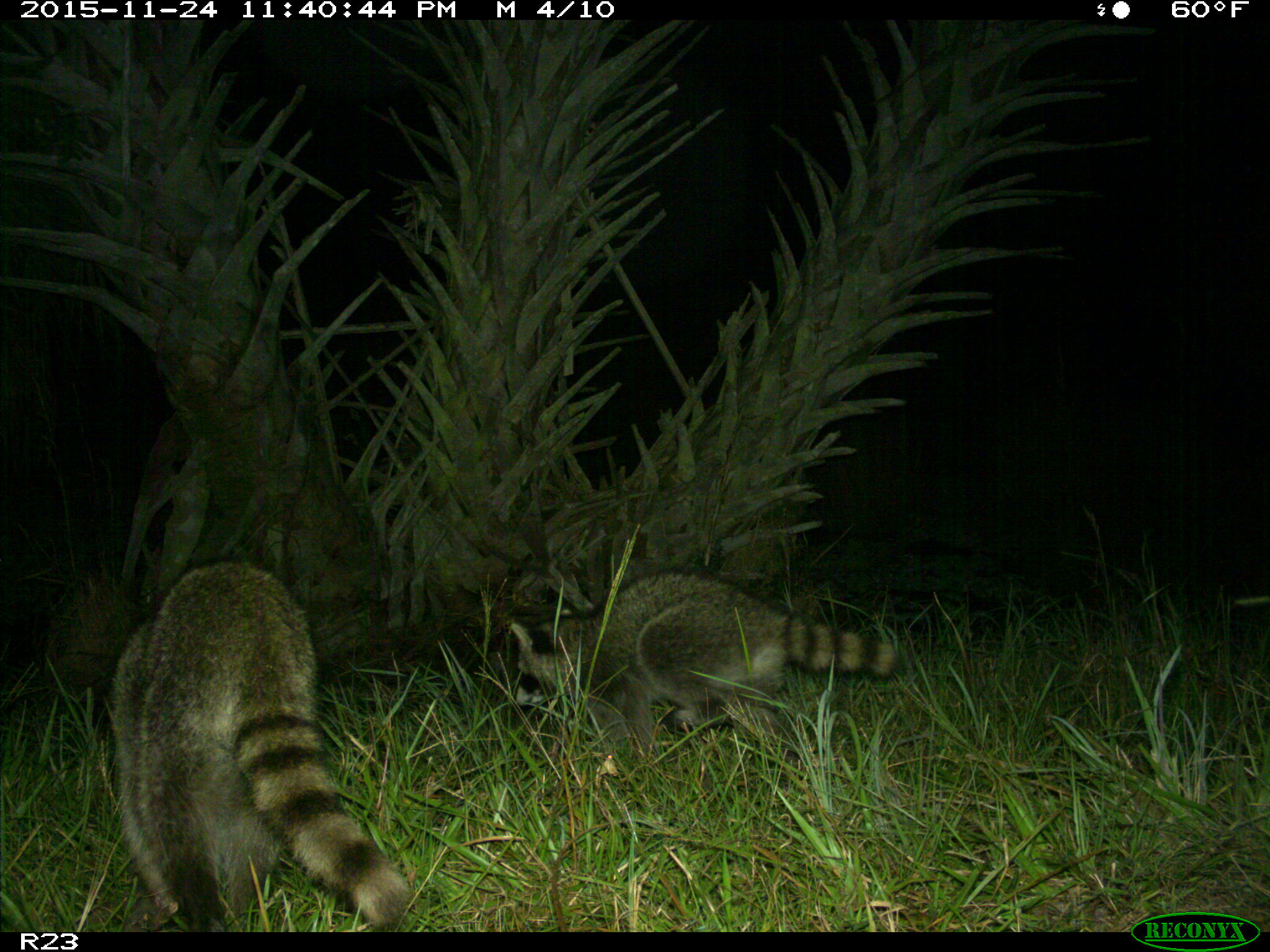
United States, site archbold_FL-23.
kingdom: Animalia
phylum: Chordata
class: Mammalia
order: Carnivora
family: Procyonidae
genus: Procyon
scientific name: Procyon lotor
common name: common raccoon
Procyon lotor (common raccoon).